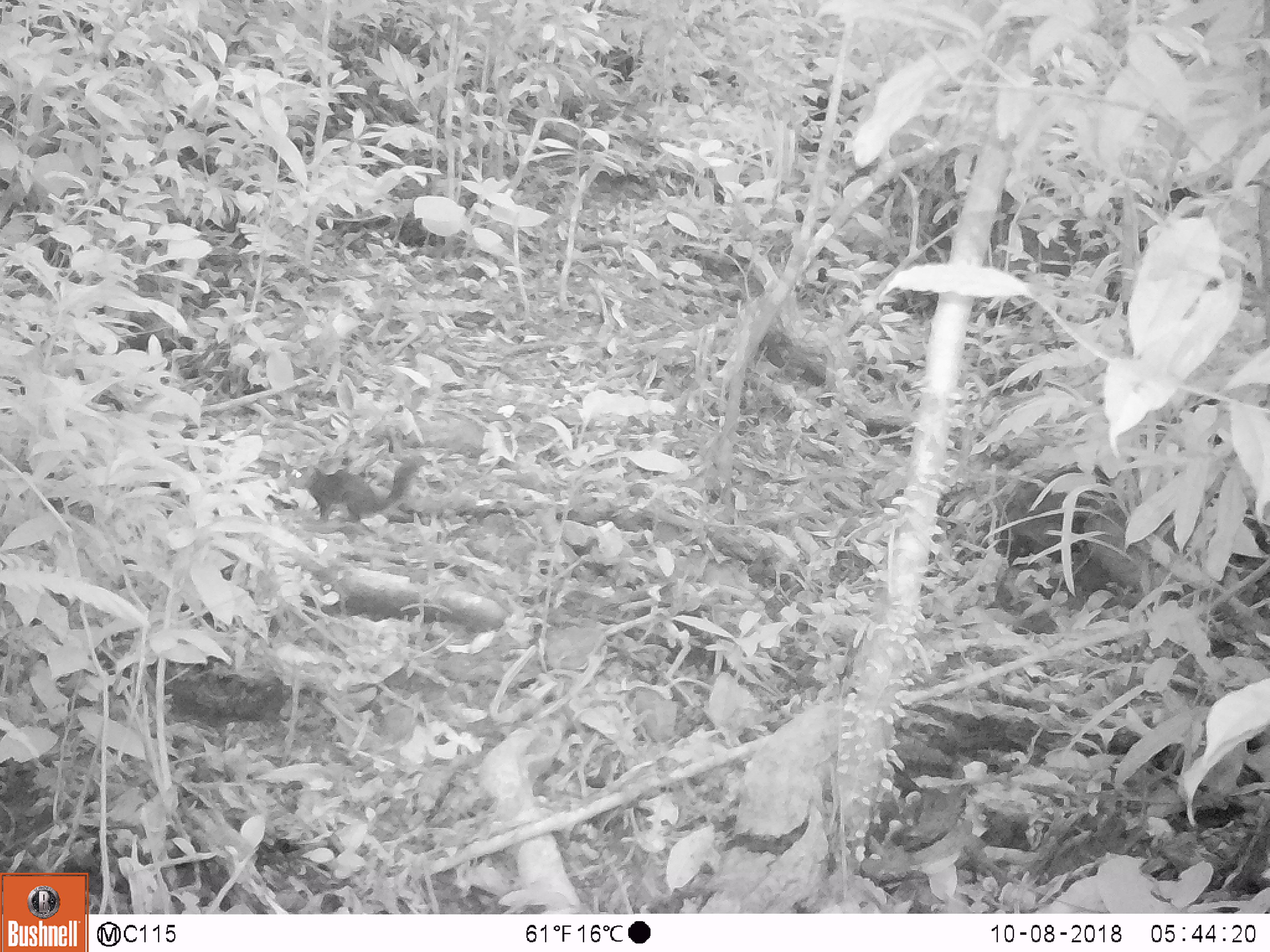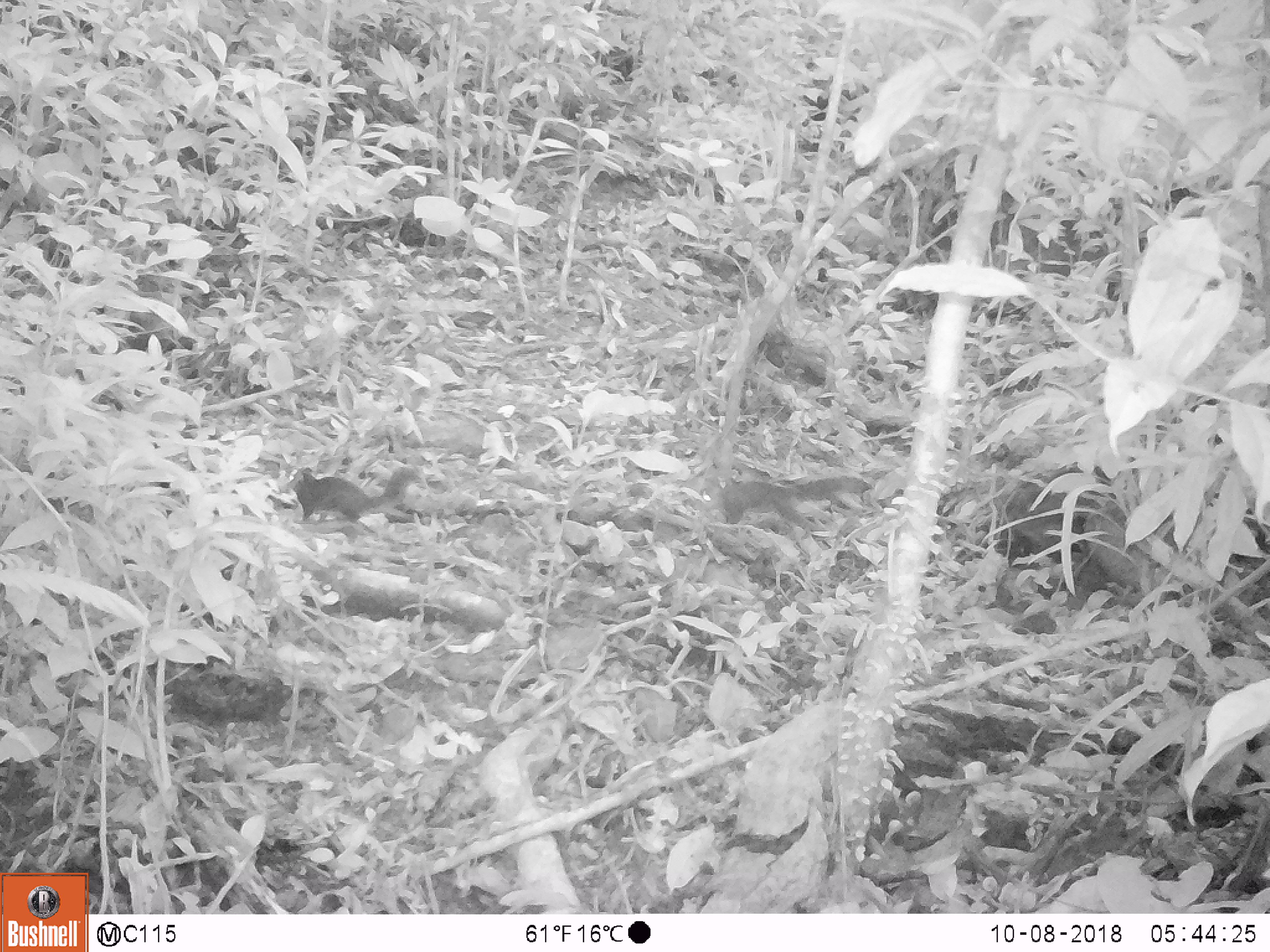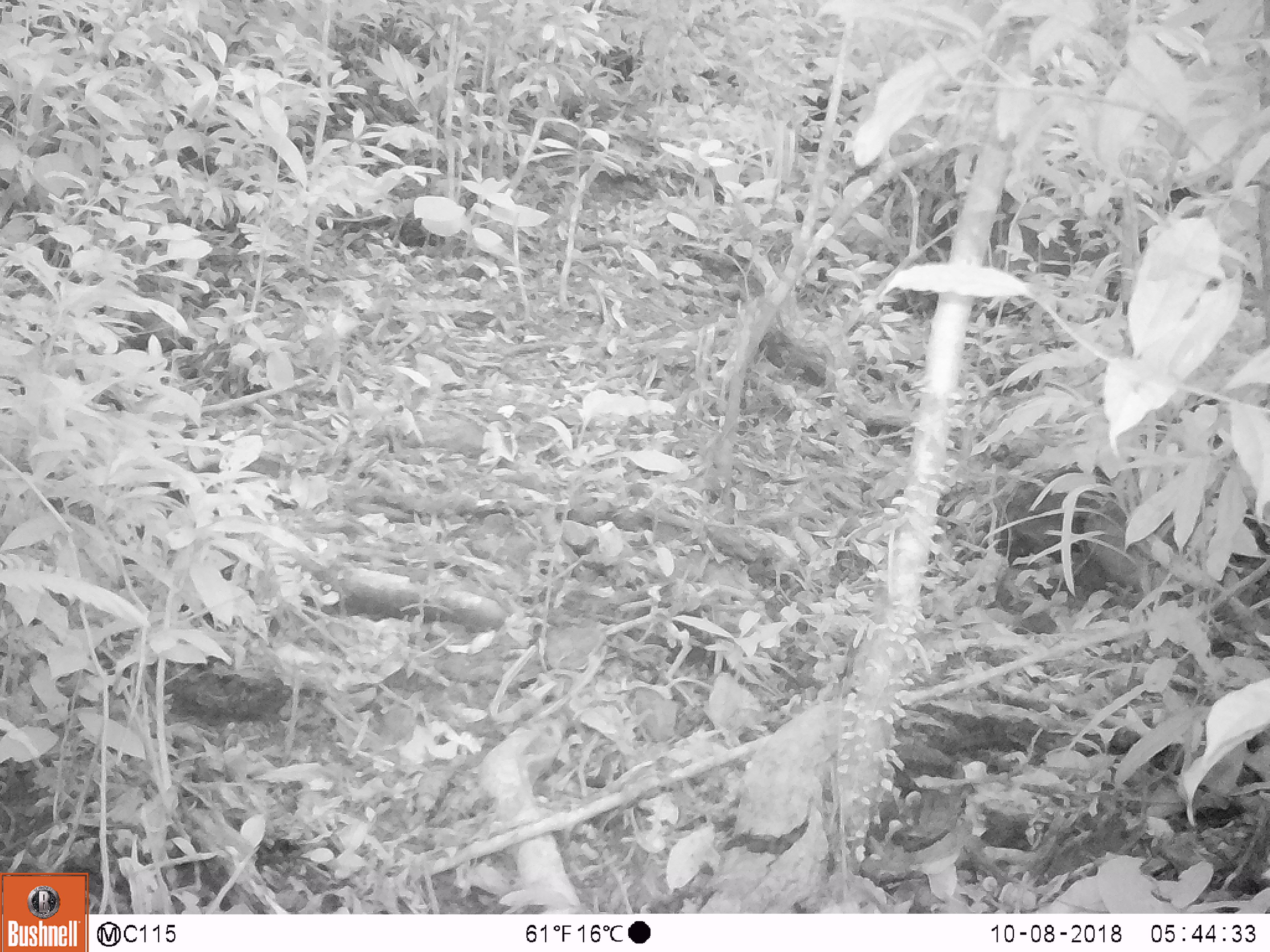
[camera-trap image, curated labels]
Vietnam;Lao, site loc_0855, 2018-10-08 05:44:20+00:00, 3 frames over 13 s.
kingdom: Animalia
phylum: Chordata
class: Mammalia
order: Rodentia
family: Sciuridae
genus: Dremomys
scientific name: Dremomys rufigenis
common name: red-cheeked squirrel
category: red cheeked squirrel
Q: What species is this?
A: Red cheeked squirrel (red-cheeked squirrel) (Dremomys rufigenis).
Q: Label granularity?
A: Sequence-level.